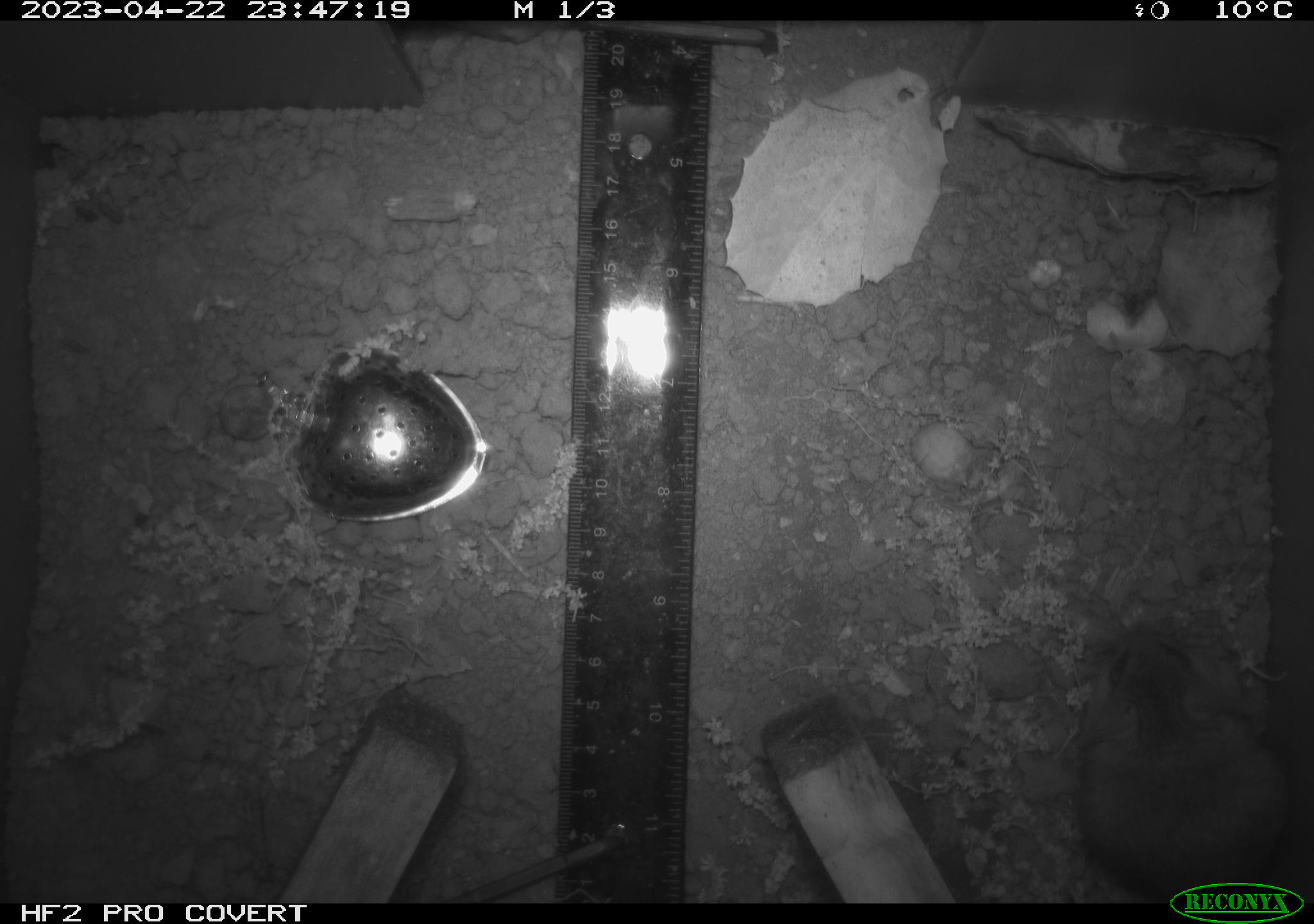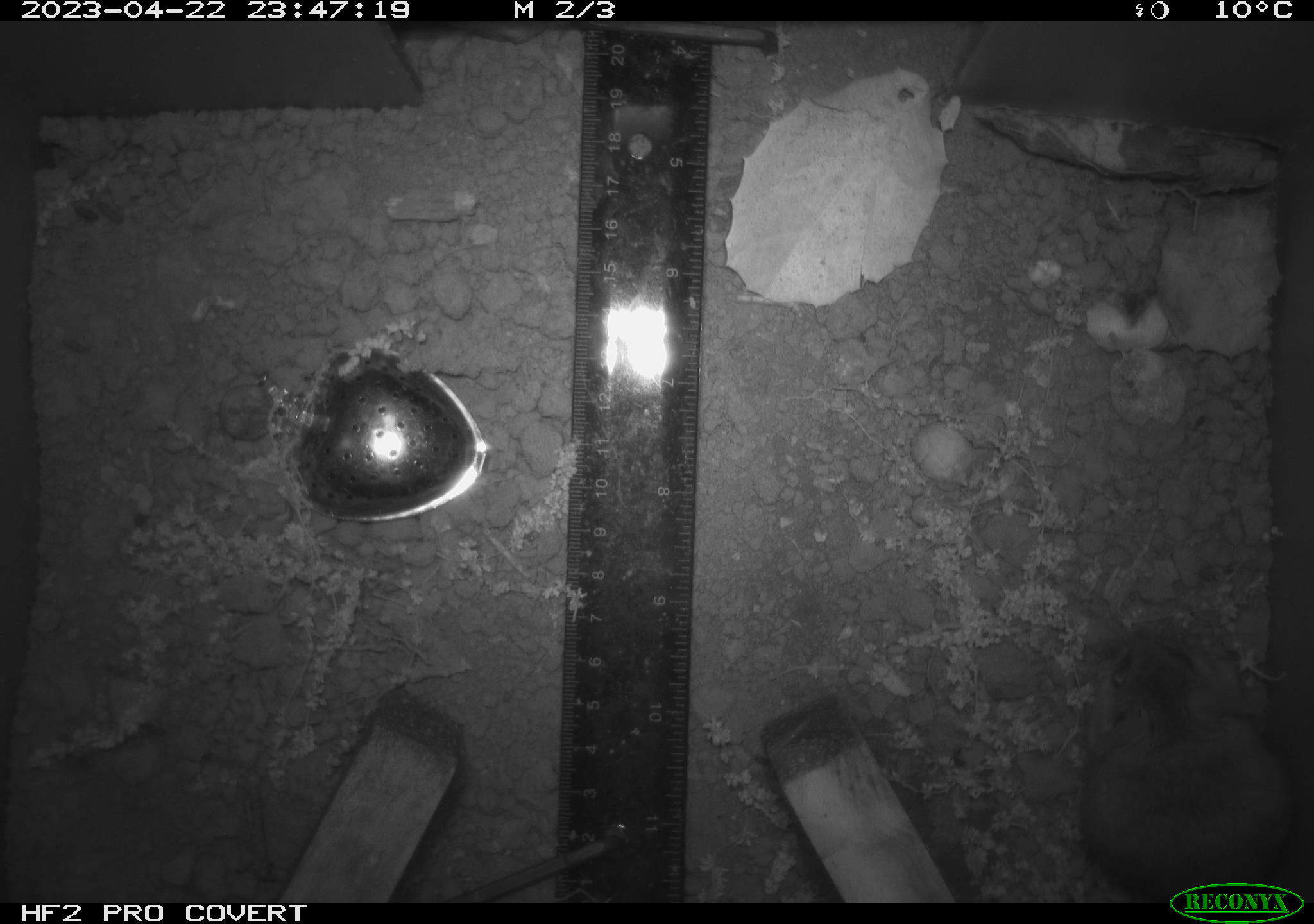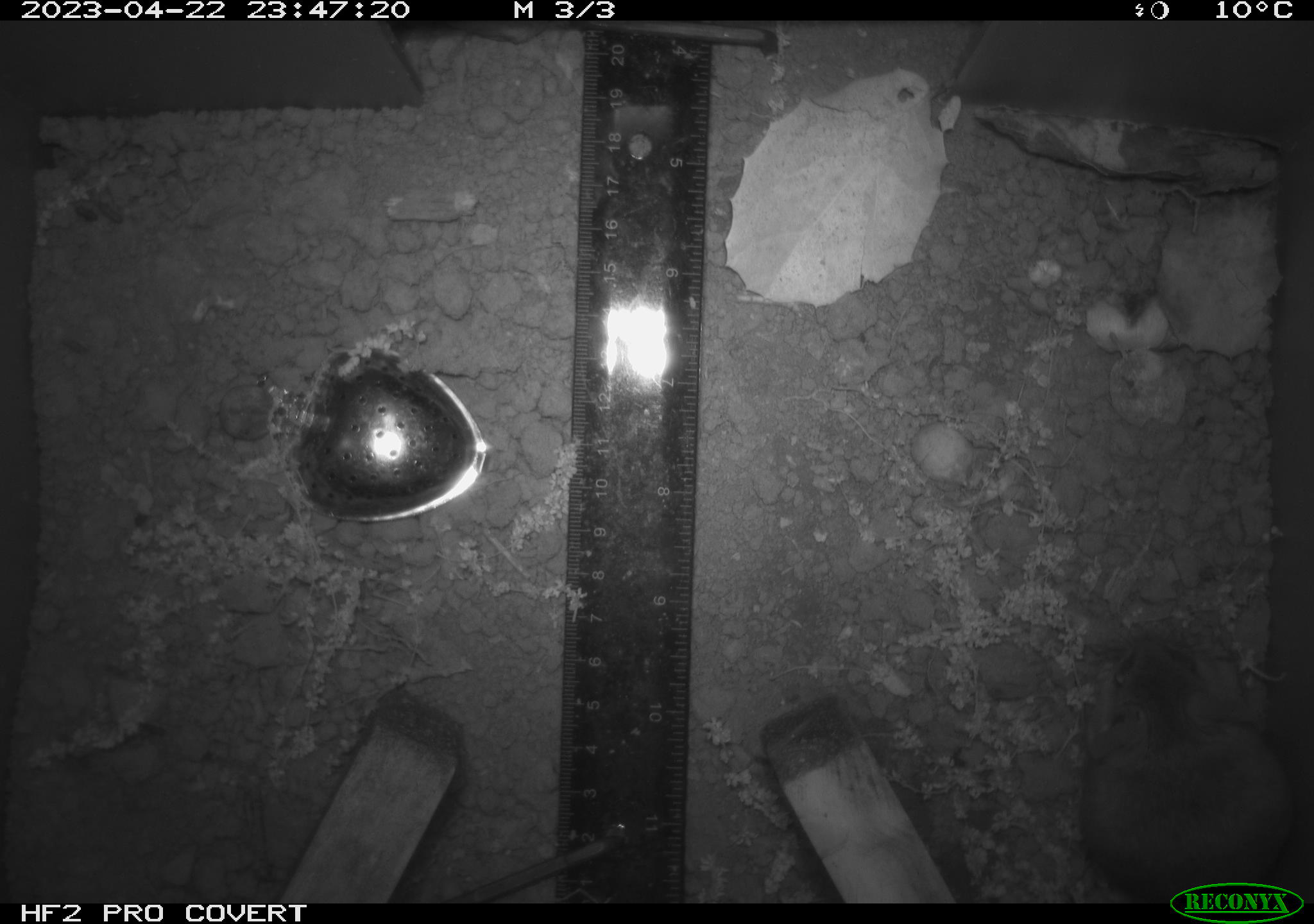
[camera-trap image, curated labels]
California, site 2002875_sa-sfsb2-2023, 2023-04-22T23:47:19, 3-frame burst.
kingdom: Animalia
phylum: Chordata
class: Mammalia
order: Rodentia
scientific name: Rodentia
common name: mouse species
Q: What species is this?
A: Mouse species (Rodentia).